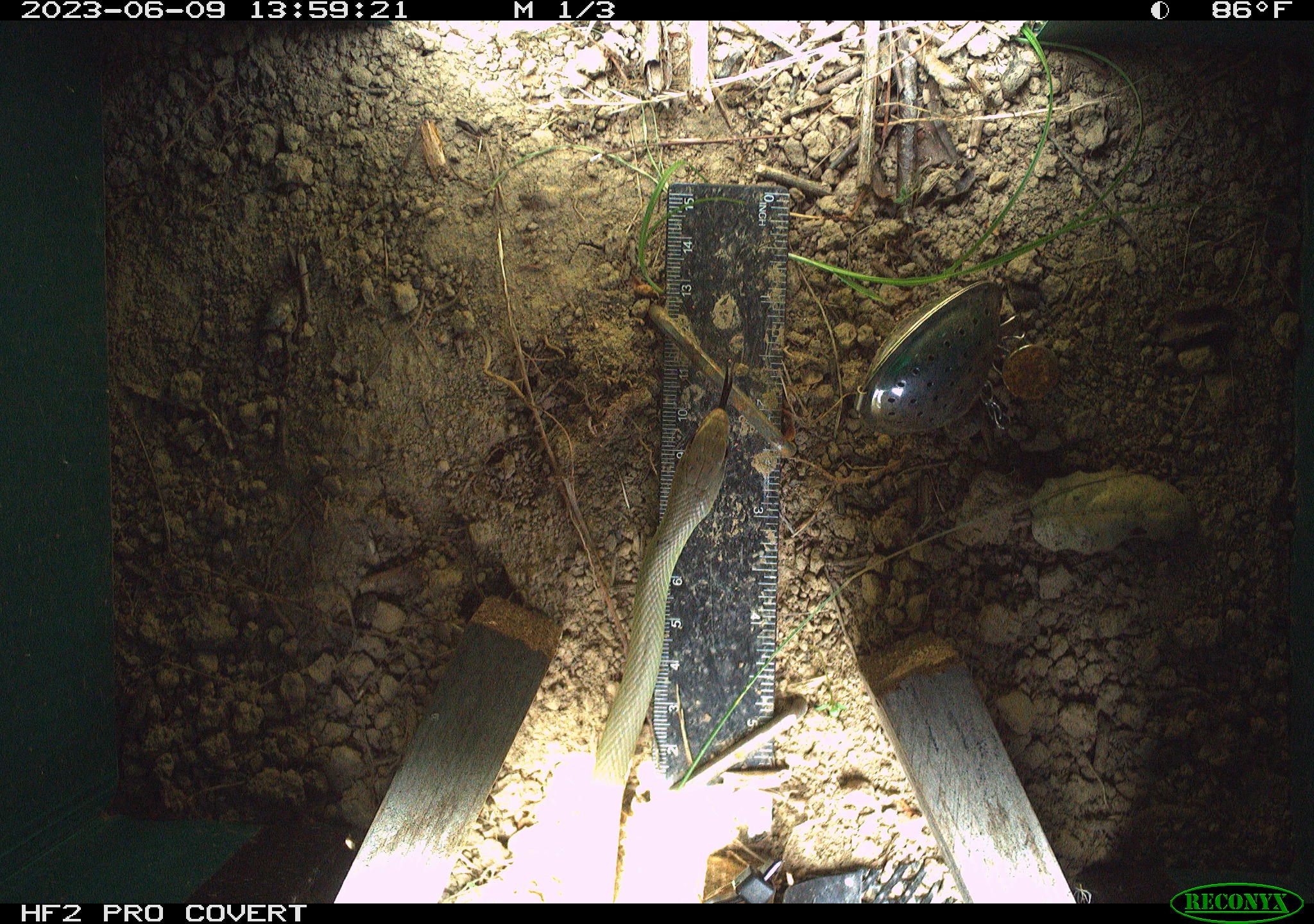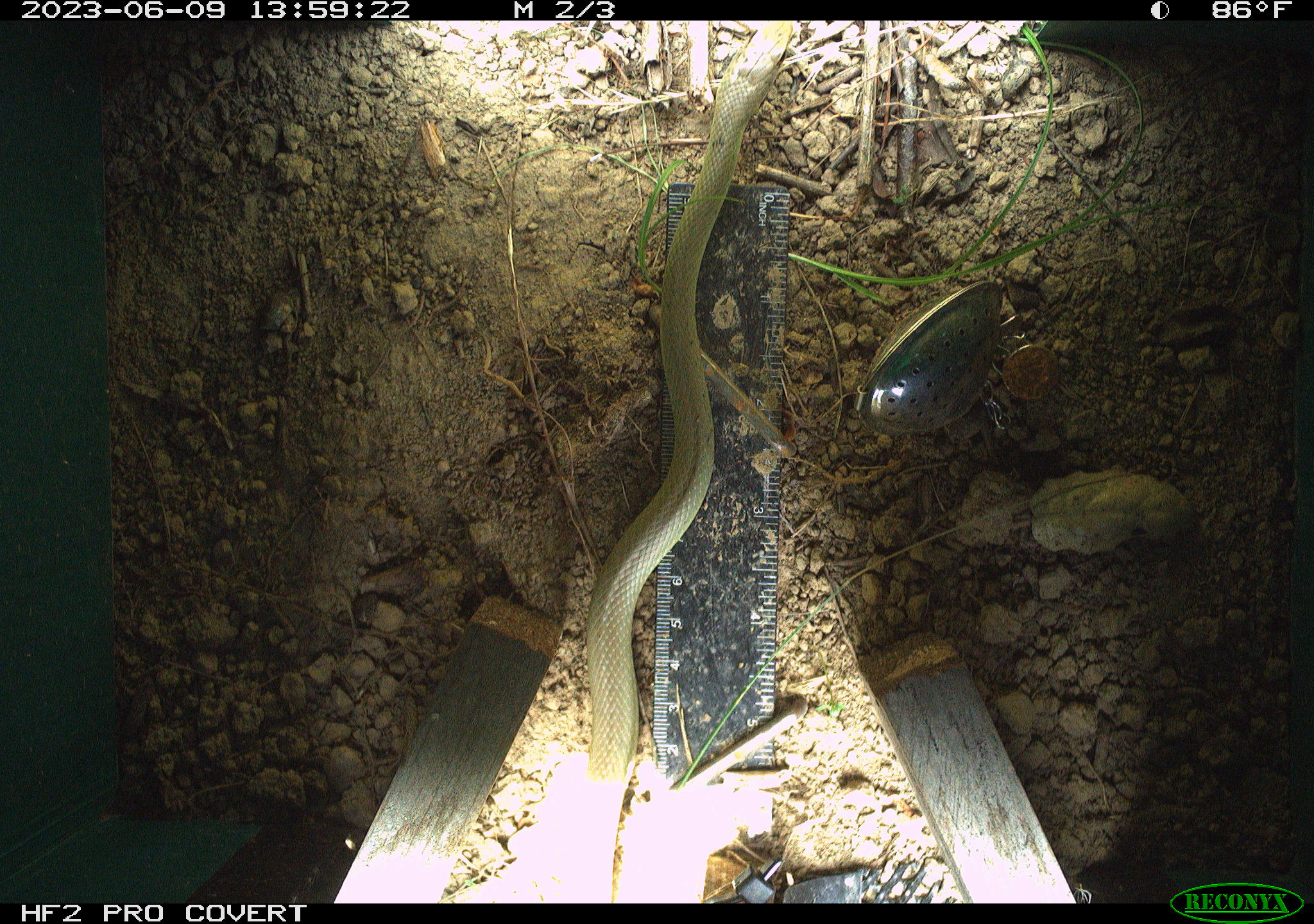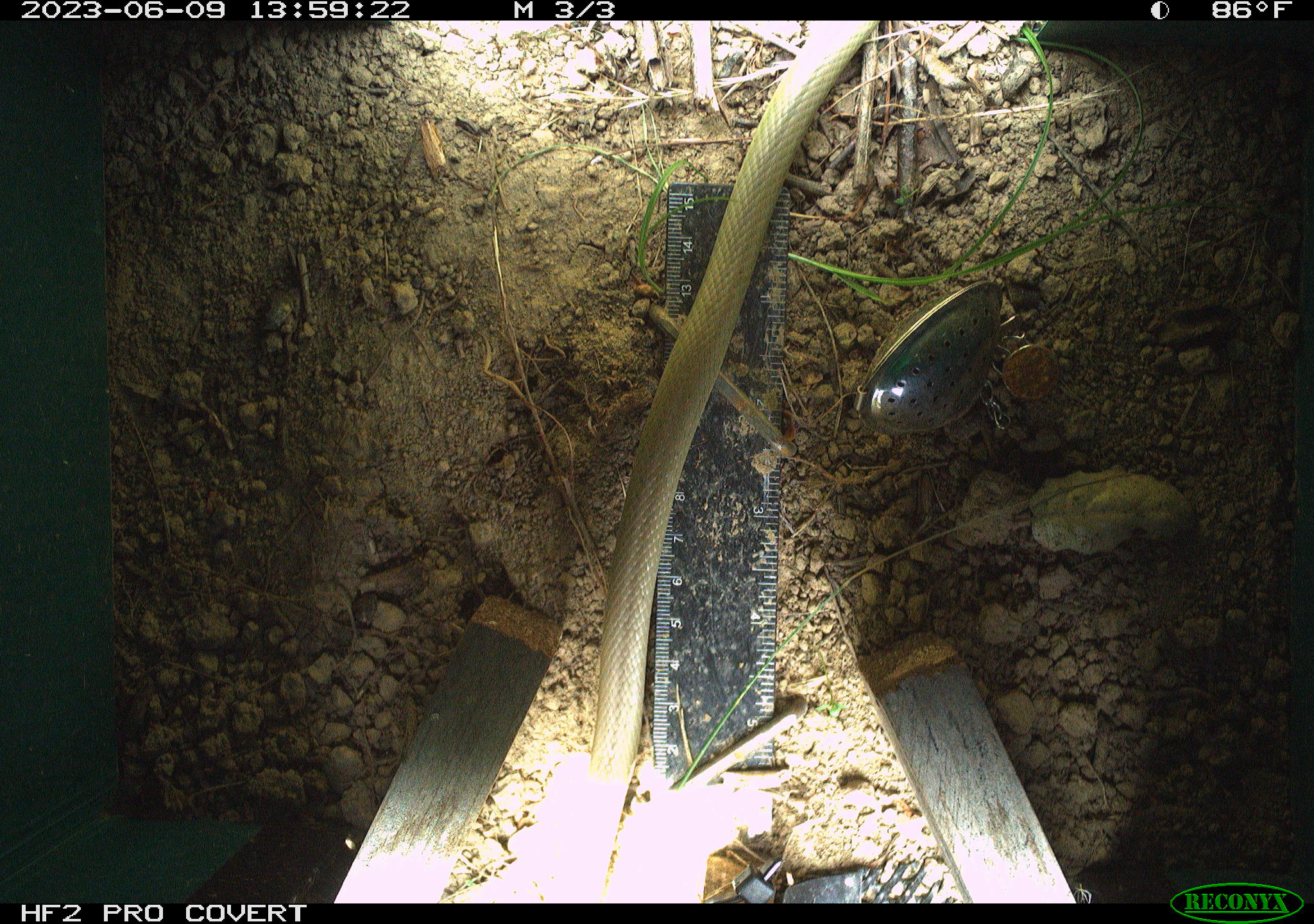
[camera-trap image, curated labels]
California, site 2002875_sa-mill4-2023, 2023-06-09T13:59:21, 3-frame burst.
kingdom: Animalia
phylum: Chordata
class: Reptilia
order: Squamata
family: Colubridae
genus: Coluber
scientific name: Coluber constrictor mormon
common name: western yellow-bellied racer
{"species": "western yellow-bellied racer (Coluber constrictor mormon)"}